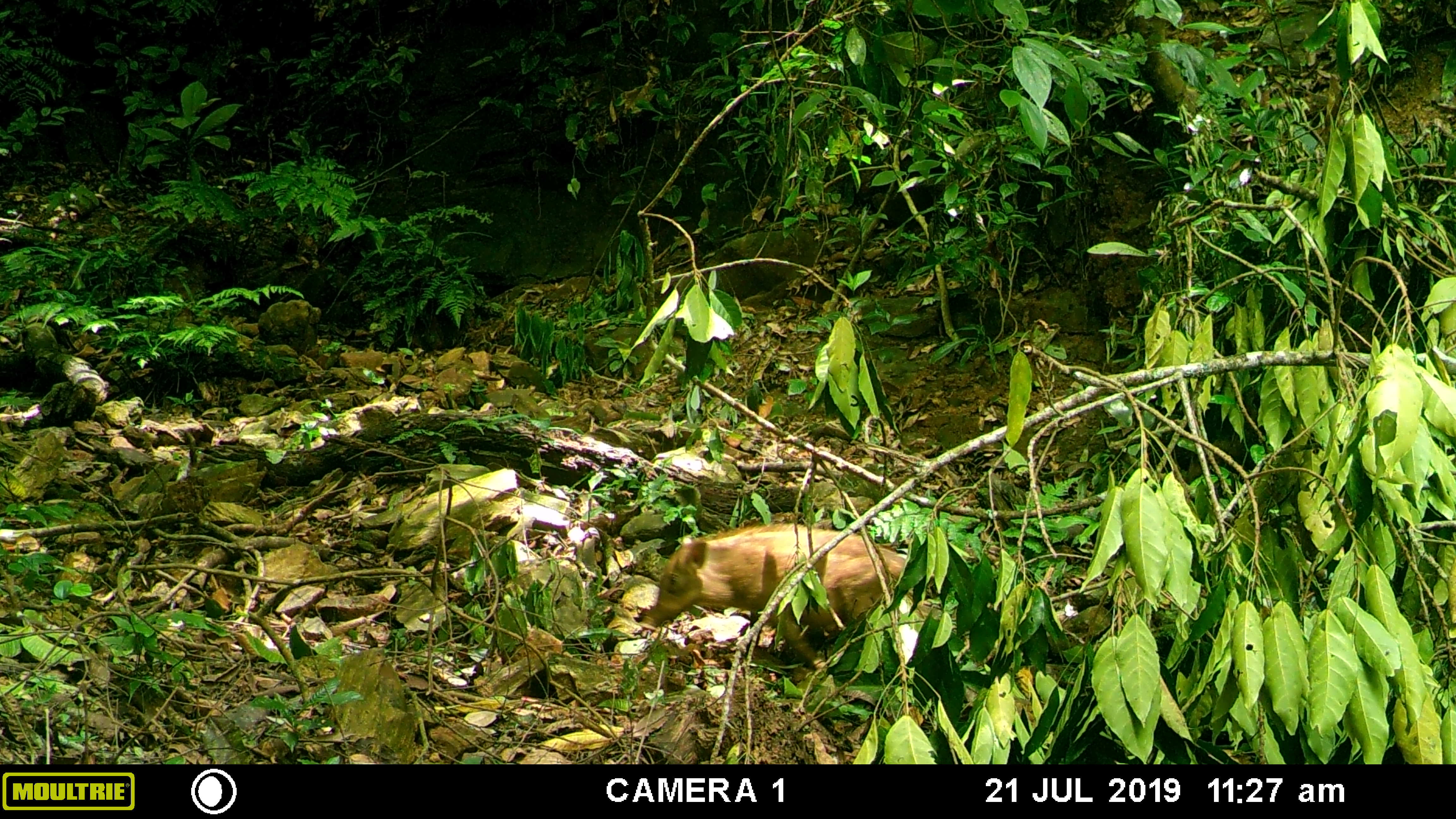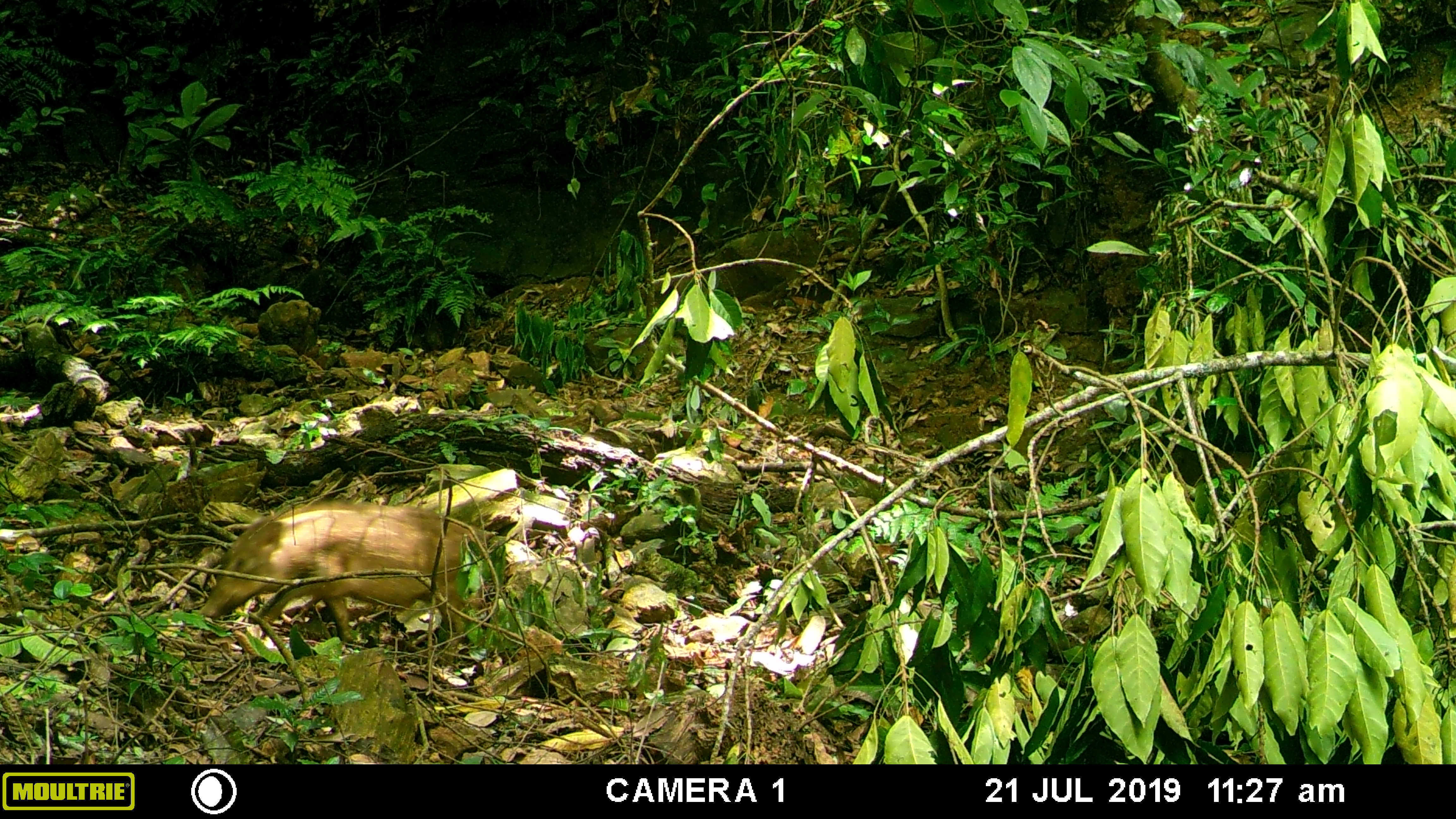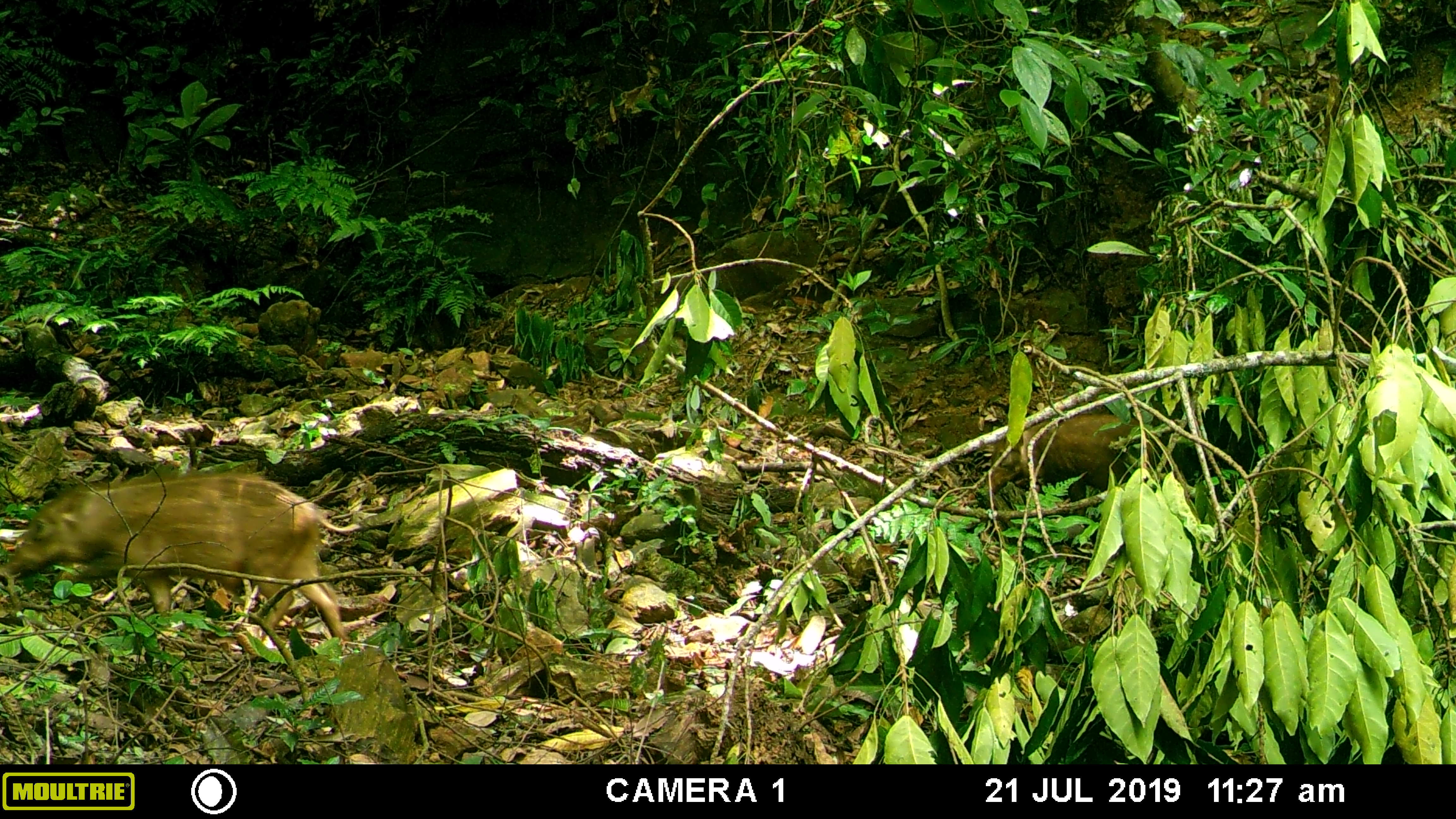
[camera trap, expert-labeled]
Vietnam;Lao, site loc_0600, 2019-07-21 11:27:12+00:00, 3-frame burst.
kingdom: Animalia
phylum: Chordata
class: Mammalia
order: Artiodactyla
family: Suidae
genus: Sus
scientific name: Sus scrofa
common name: eurasian wild pig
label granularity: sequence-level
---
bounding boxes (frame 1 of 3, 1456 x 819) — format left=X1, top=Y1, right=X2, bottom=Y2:
eurasian wild pig: left=641, top=522, right=906, bottom=671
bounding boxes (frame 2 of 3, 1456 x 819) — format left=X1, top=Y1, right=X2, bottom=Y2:
eurasian wild pig: left=198, top=500, right=491, bottom=664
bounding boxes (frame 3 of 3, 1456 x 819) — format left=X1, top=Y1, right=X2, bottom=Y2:
eurasian wild pig: left=0, top=471, right=355, bottom=649; left=983, top=412, right=1155, bottom=526